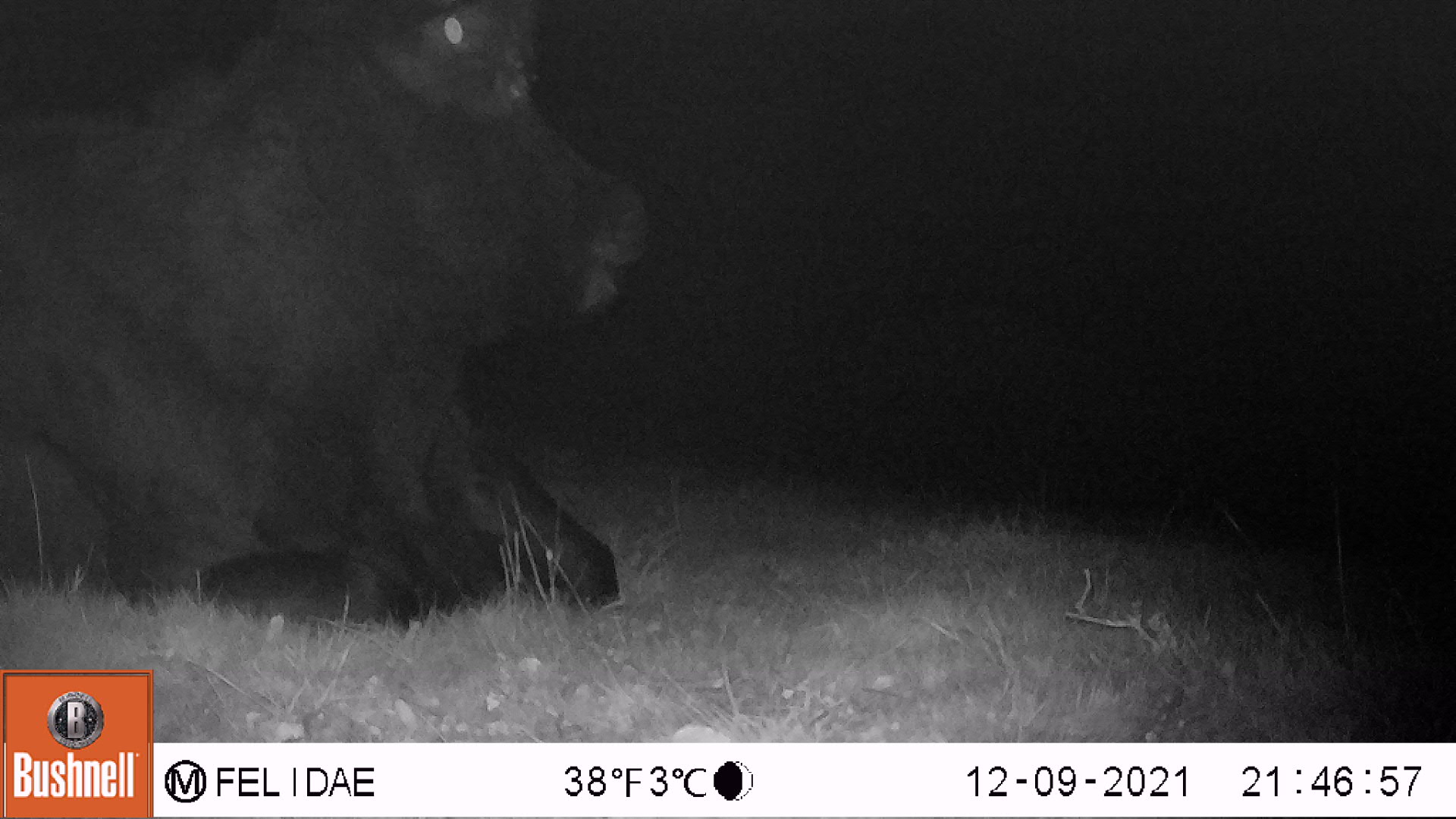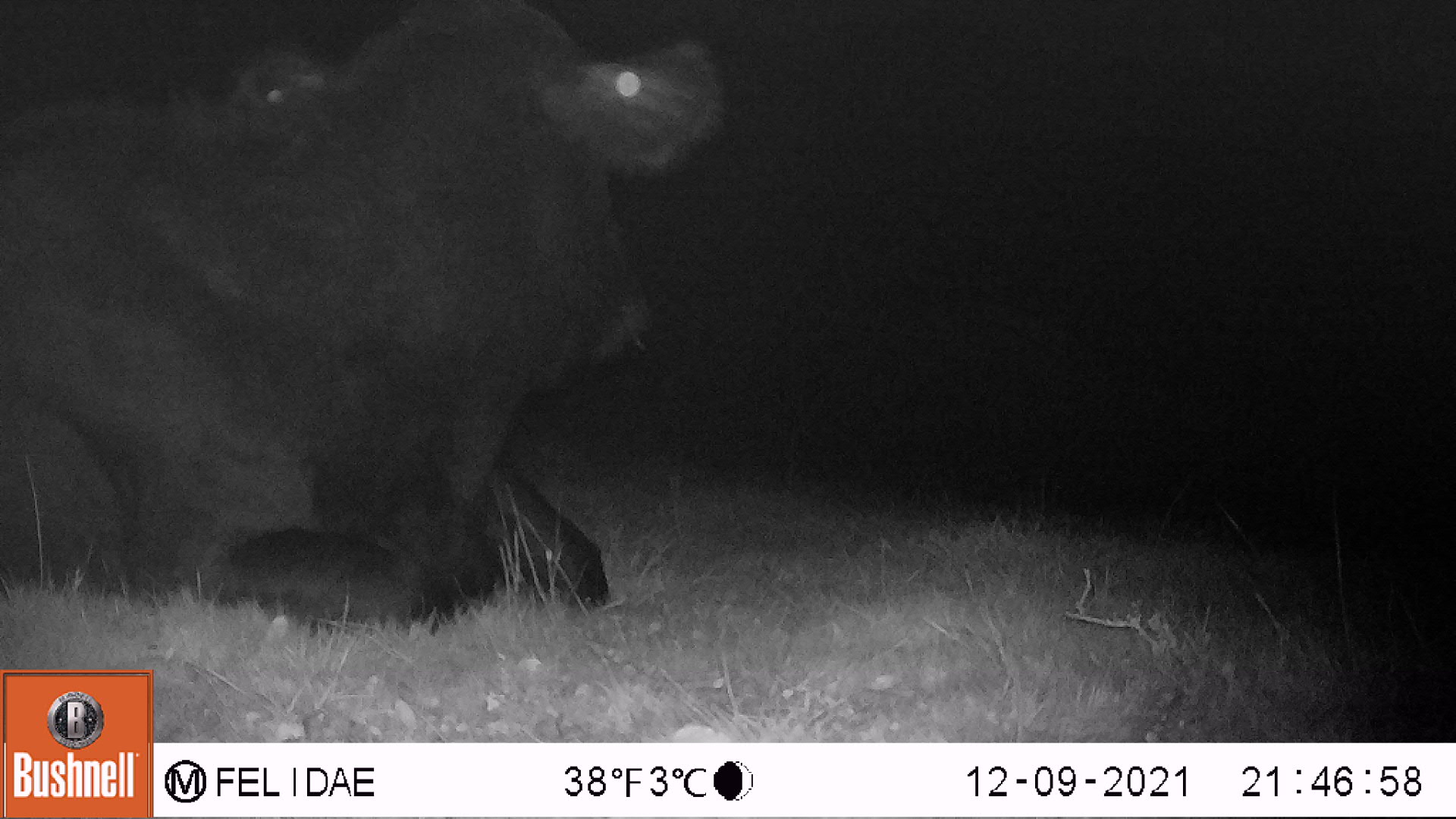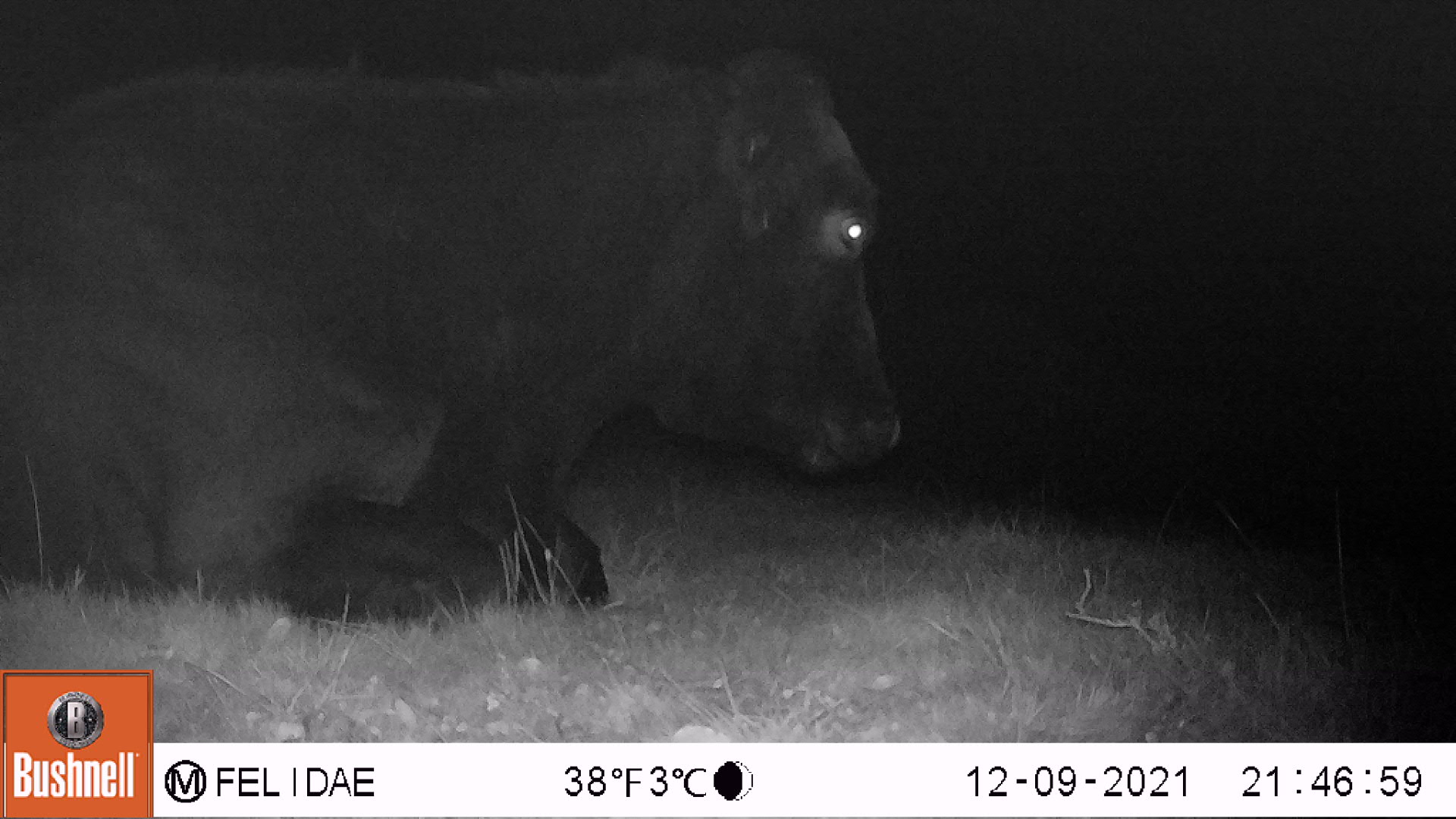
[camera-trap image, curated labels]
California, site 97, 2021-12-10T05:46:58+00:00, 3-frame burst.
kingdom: Animalia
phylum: Chordata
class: Mammalia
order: Artiodactyla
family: Bovidae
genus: Bos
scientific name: Bos taurus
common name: domestic cattle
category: cattle